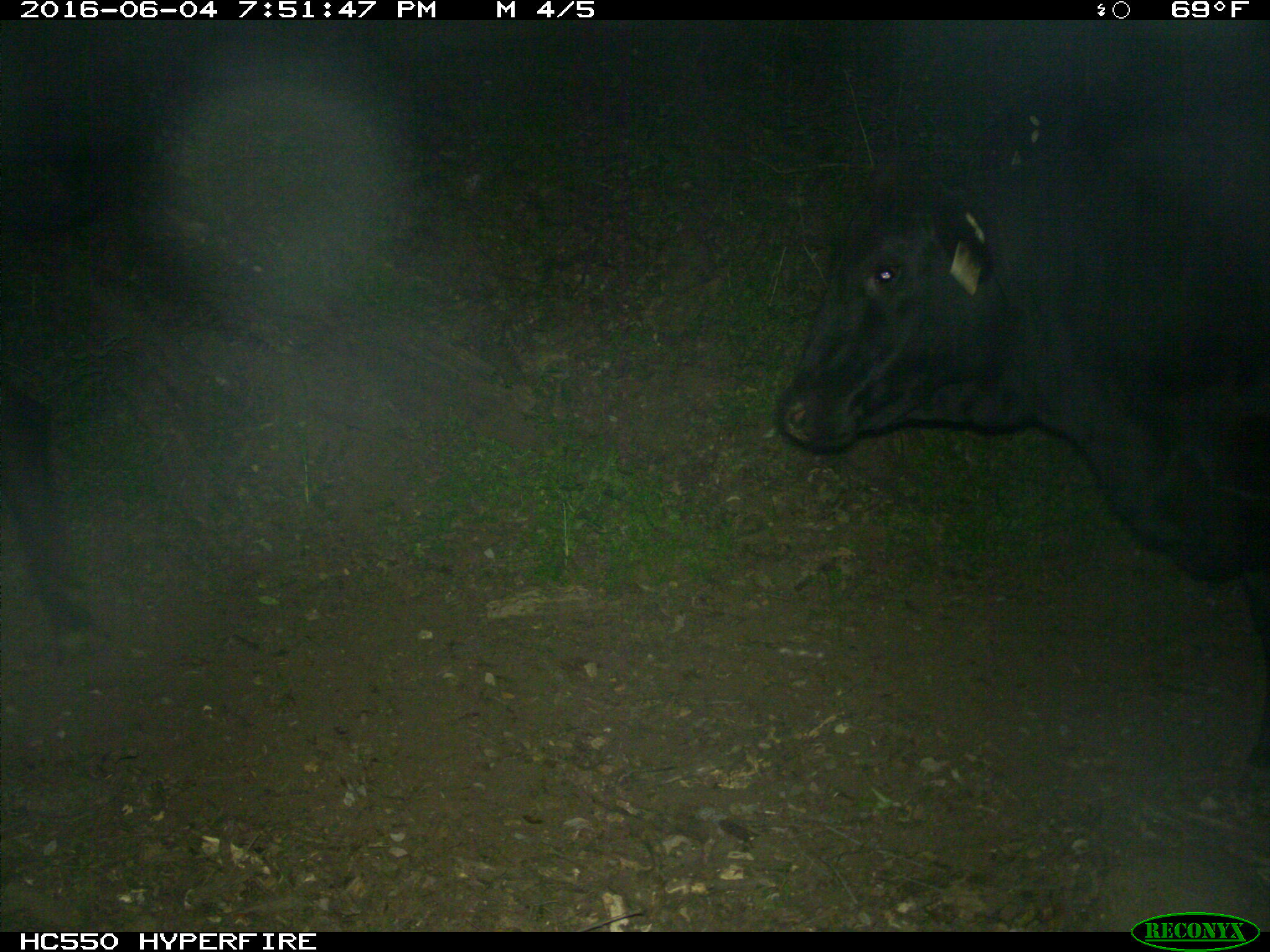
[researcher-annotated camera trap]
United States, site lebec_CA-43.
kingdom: Animalia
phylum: Chordata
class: Mammalia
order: Artiodactyla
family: Bovidae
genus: Bos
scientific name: Bos taurus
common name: domestic cow